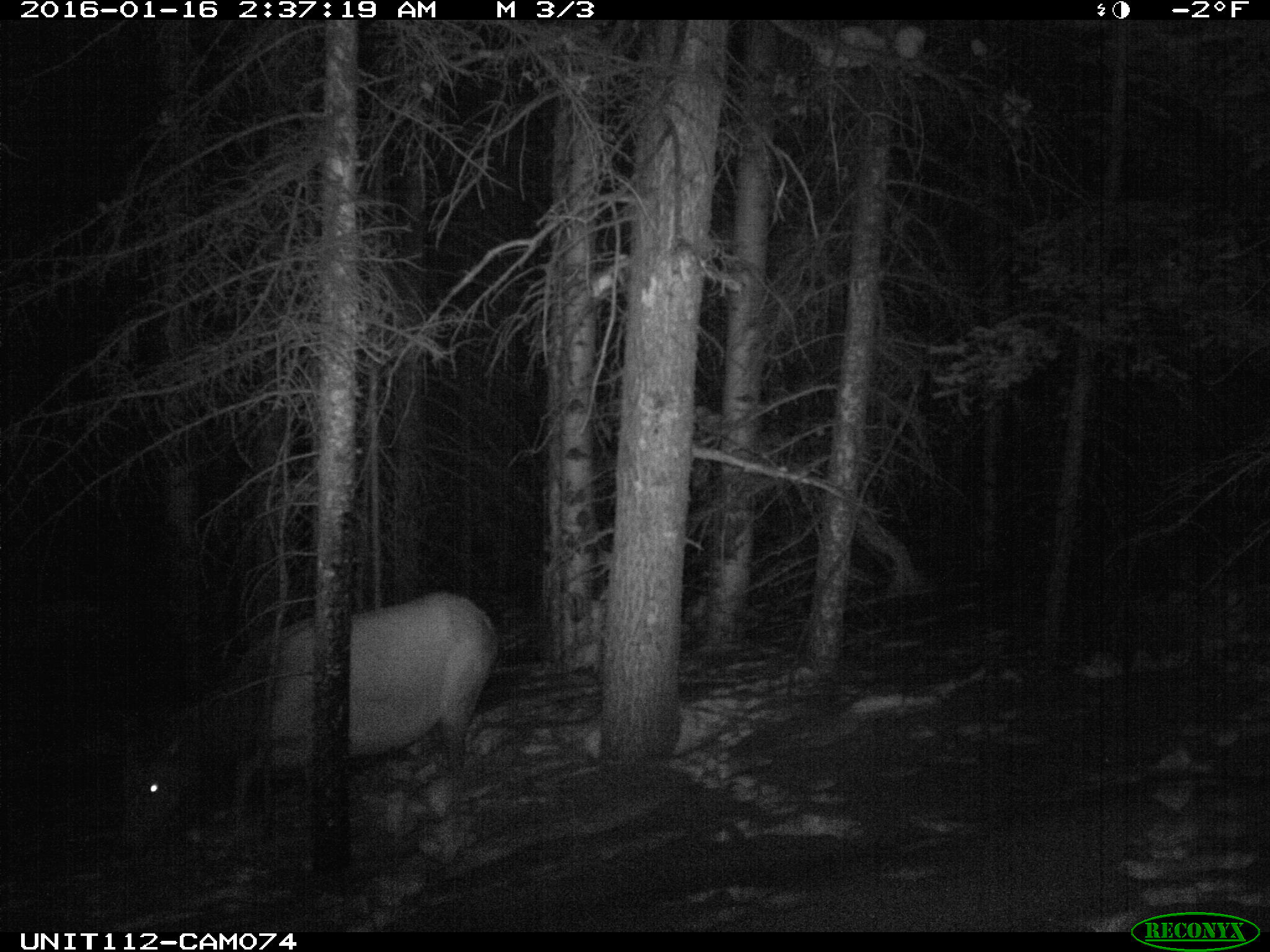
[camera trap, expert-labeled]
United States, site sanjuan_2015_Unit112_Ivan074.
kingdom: Animalia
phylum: Chordata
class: Mammalia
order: Artiodactyla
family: Cervidae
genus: Cervus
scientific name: Cervus elaphus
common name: red deer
Cervus elaphus (red deer).